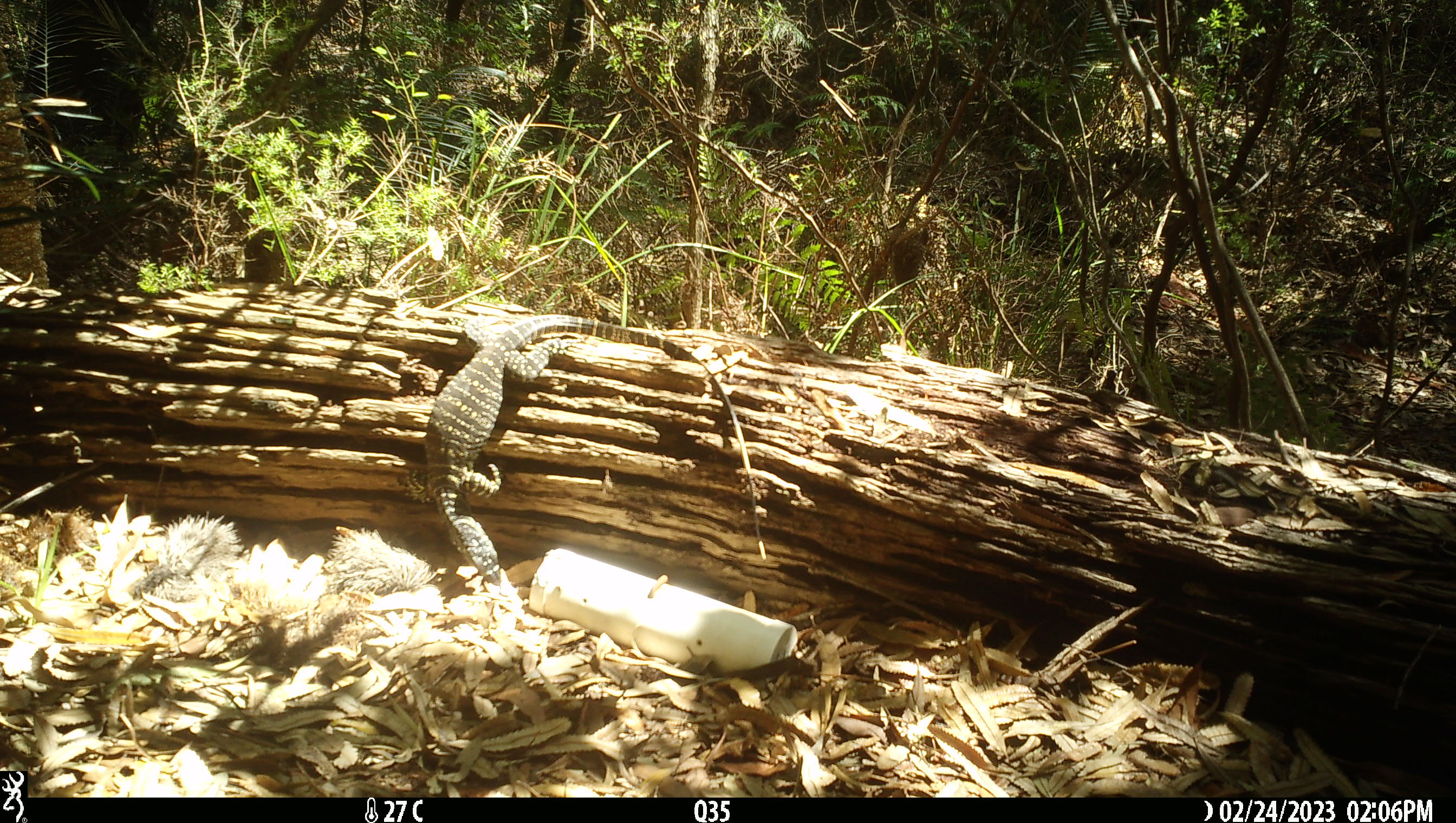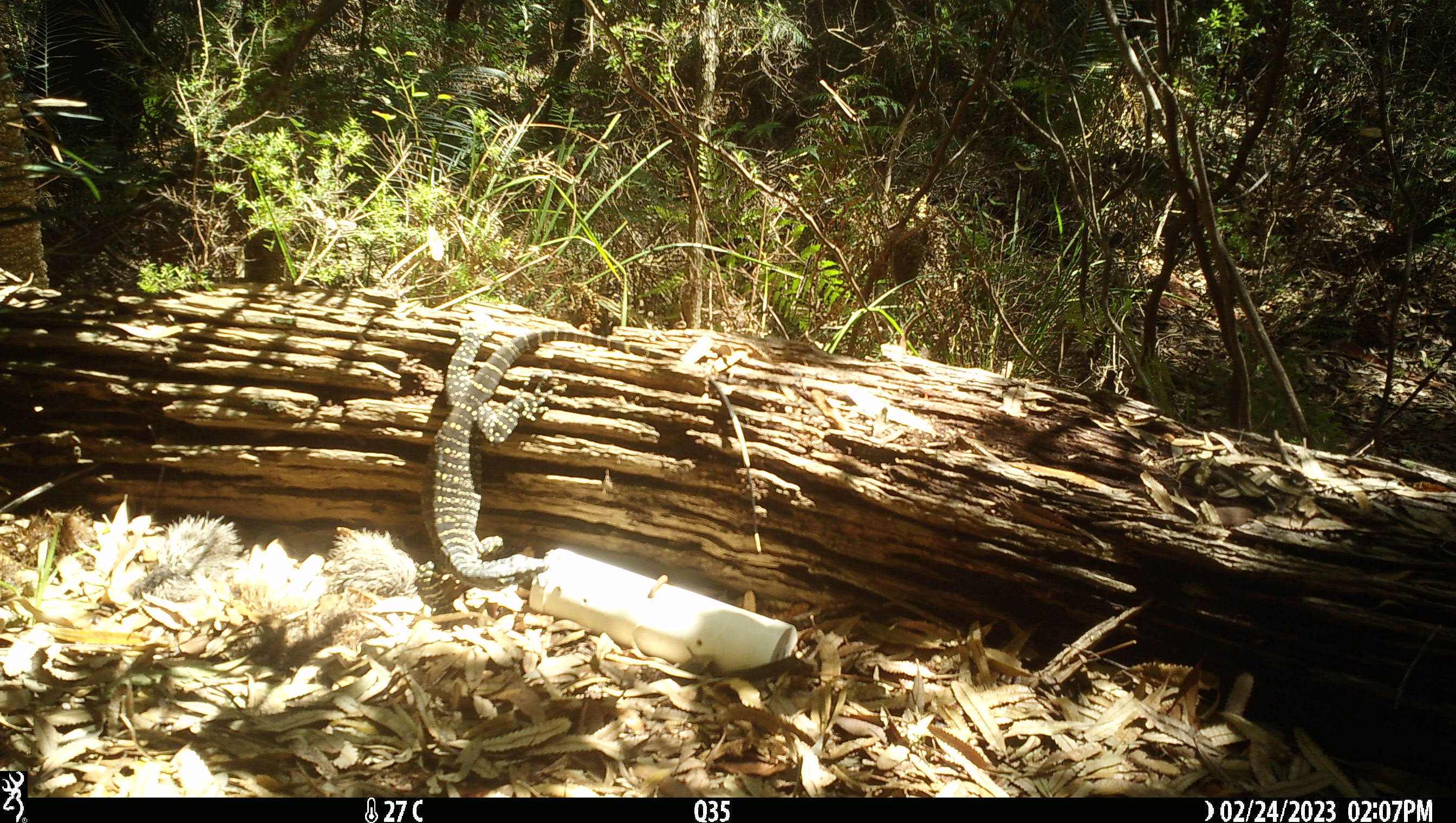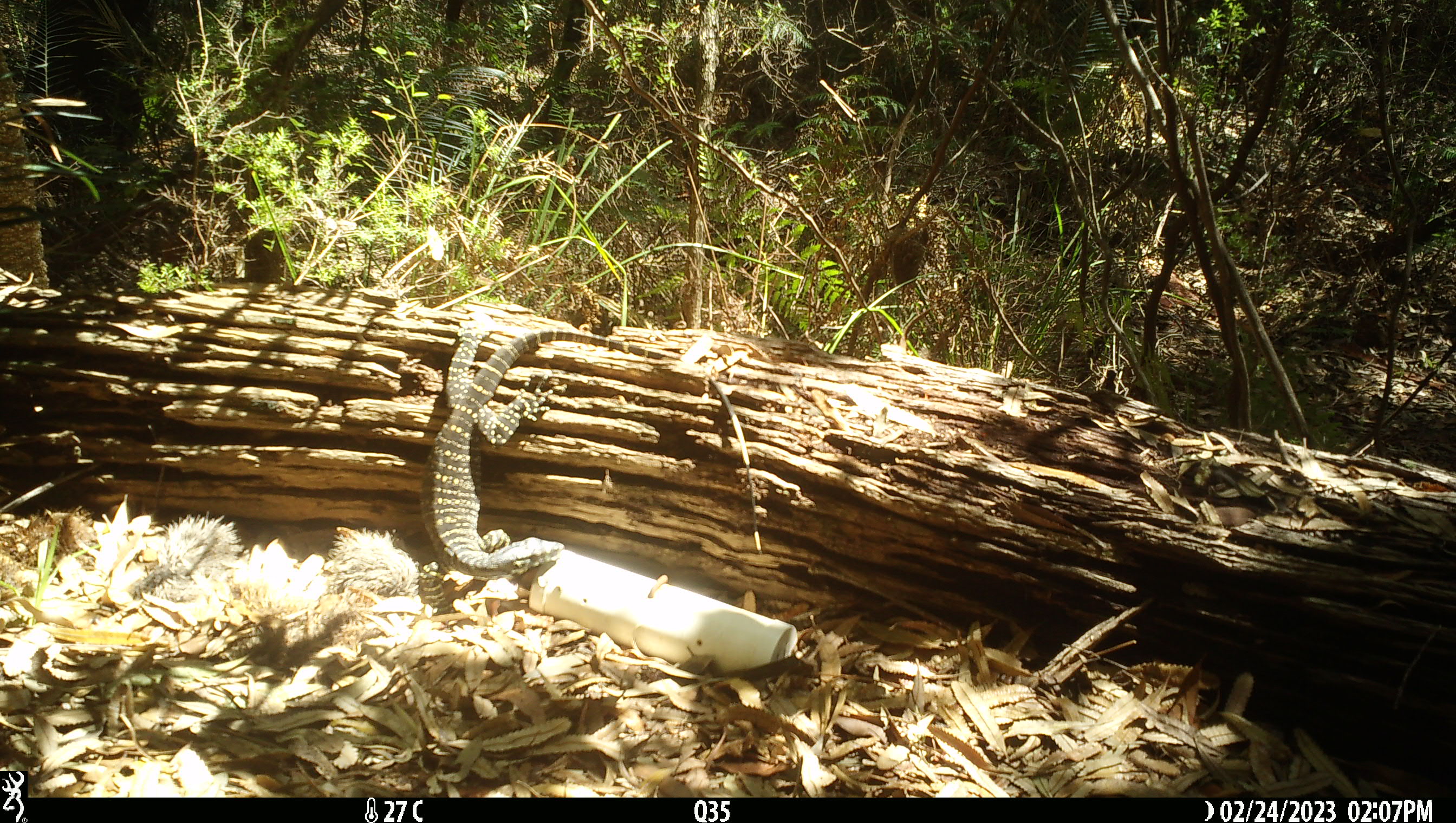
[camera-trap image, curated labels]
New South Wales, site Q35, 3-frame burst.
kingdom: Animalia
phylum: Chordata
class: Reptilia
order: Squamata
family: Varanidae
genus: Varanus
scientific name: Varanus varius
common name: lace monitor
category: goanna